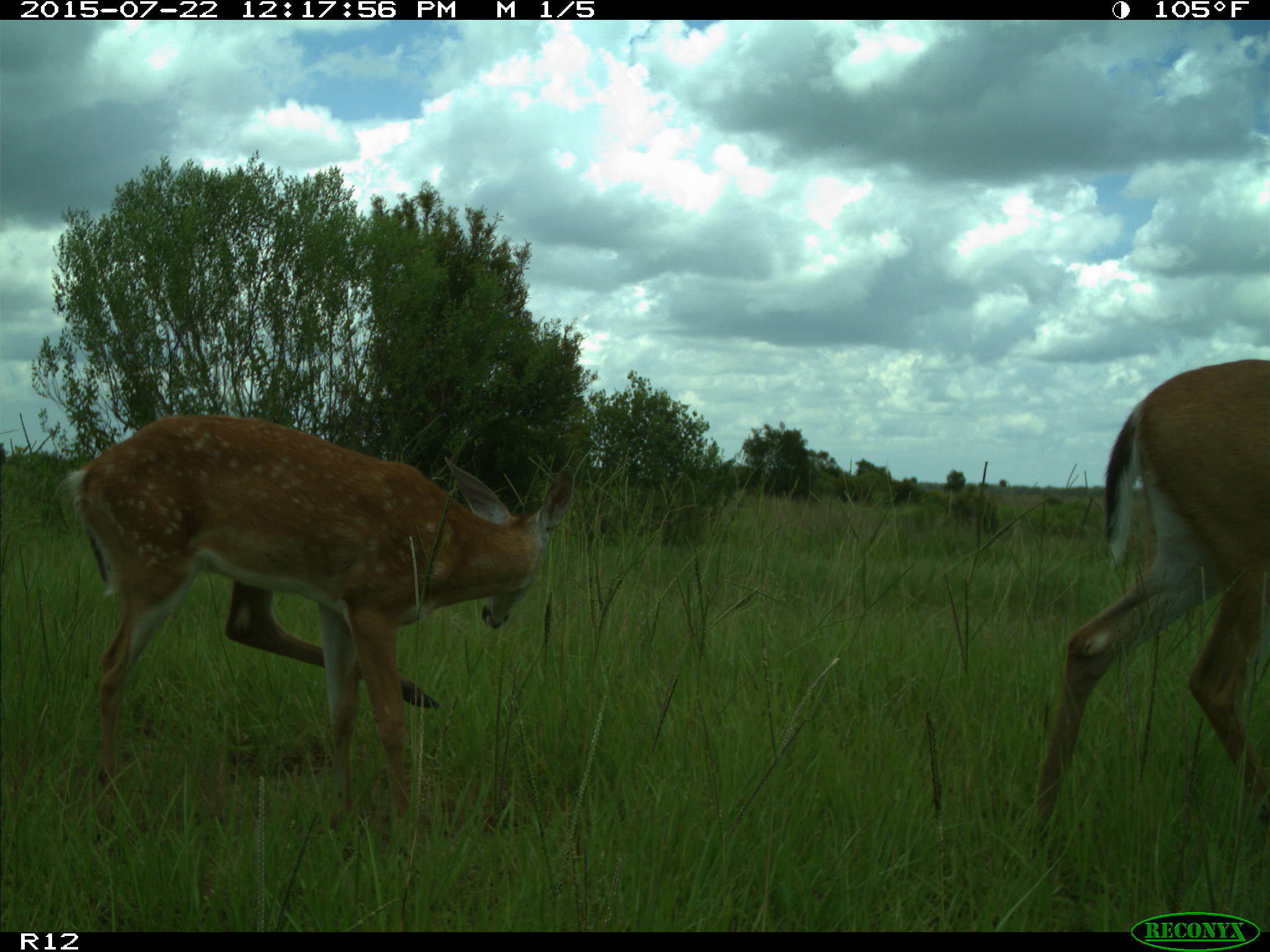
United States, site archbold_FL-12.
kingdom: Animalia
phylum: Chordata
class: Mammalia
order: Artiodactyla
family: Cervidae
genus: Odocoileus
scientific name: Odocoileus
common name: deer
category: unidentified deer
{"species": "unidentified deer (deer) (Odocoileus)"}